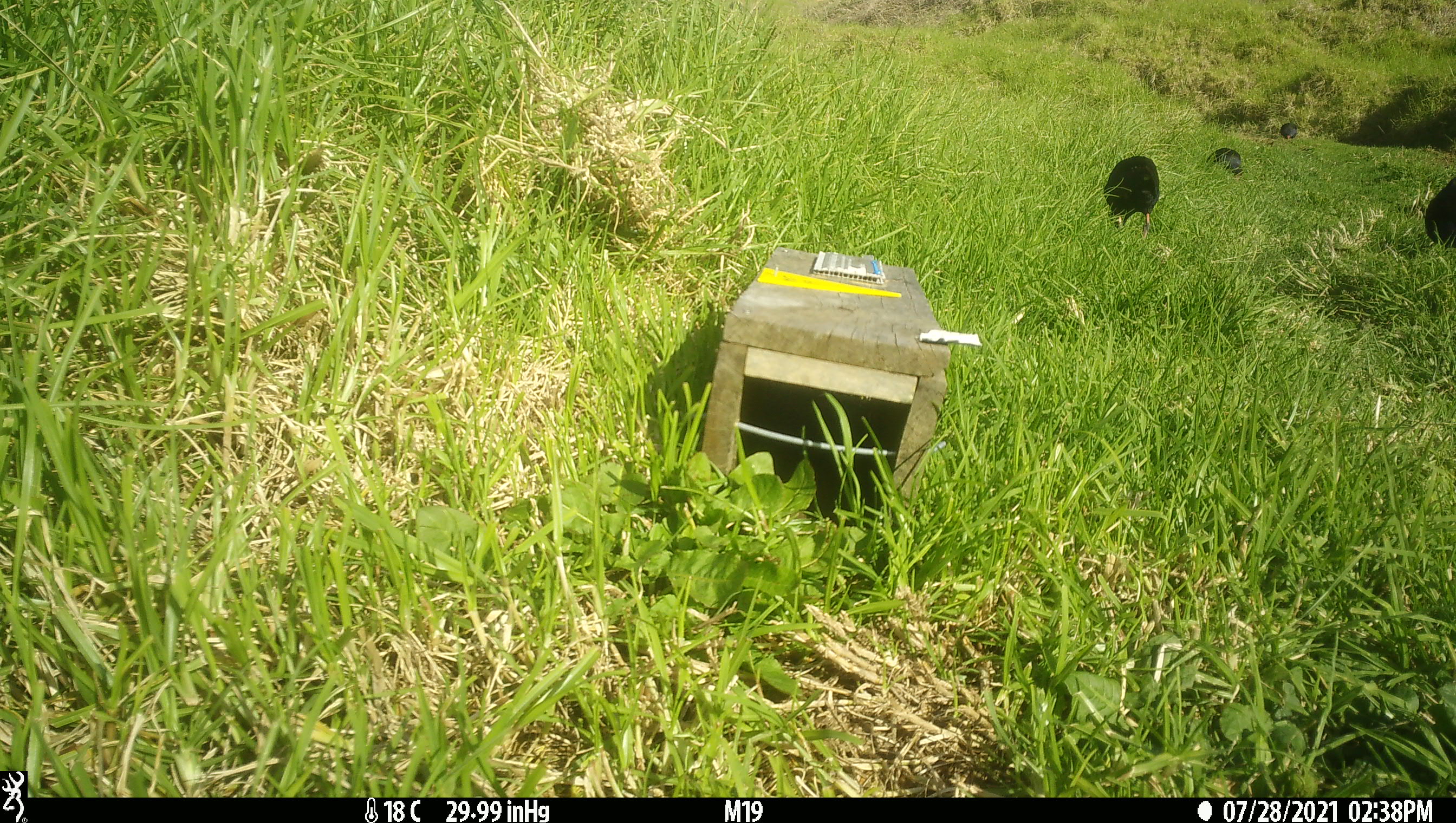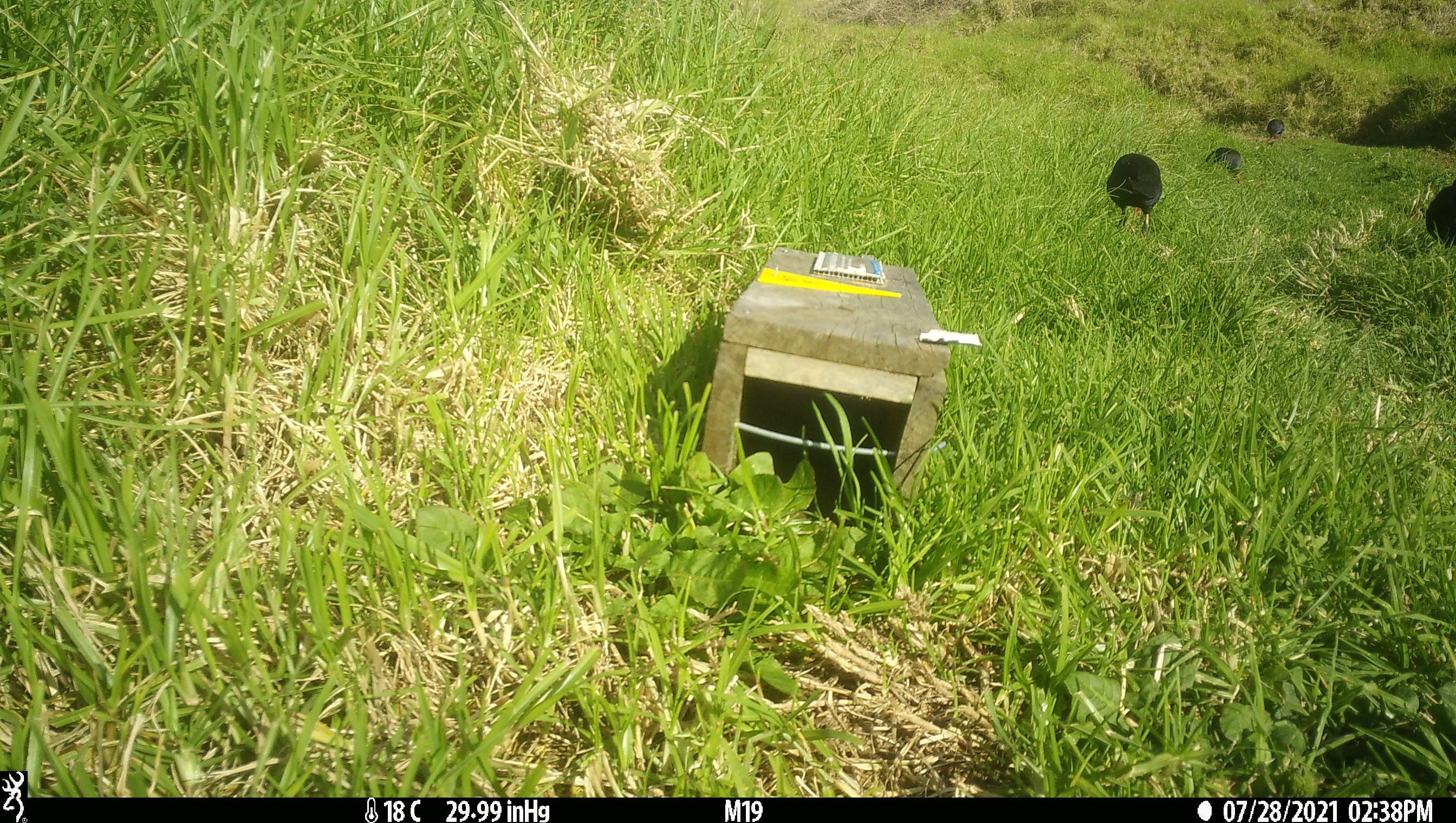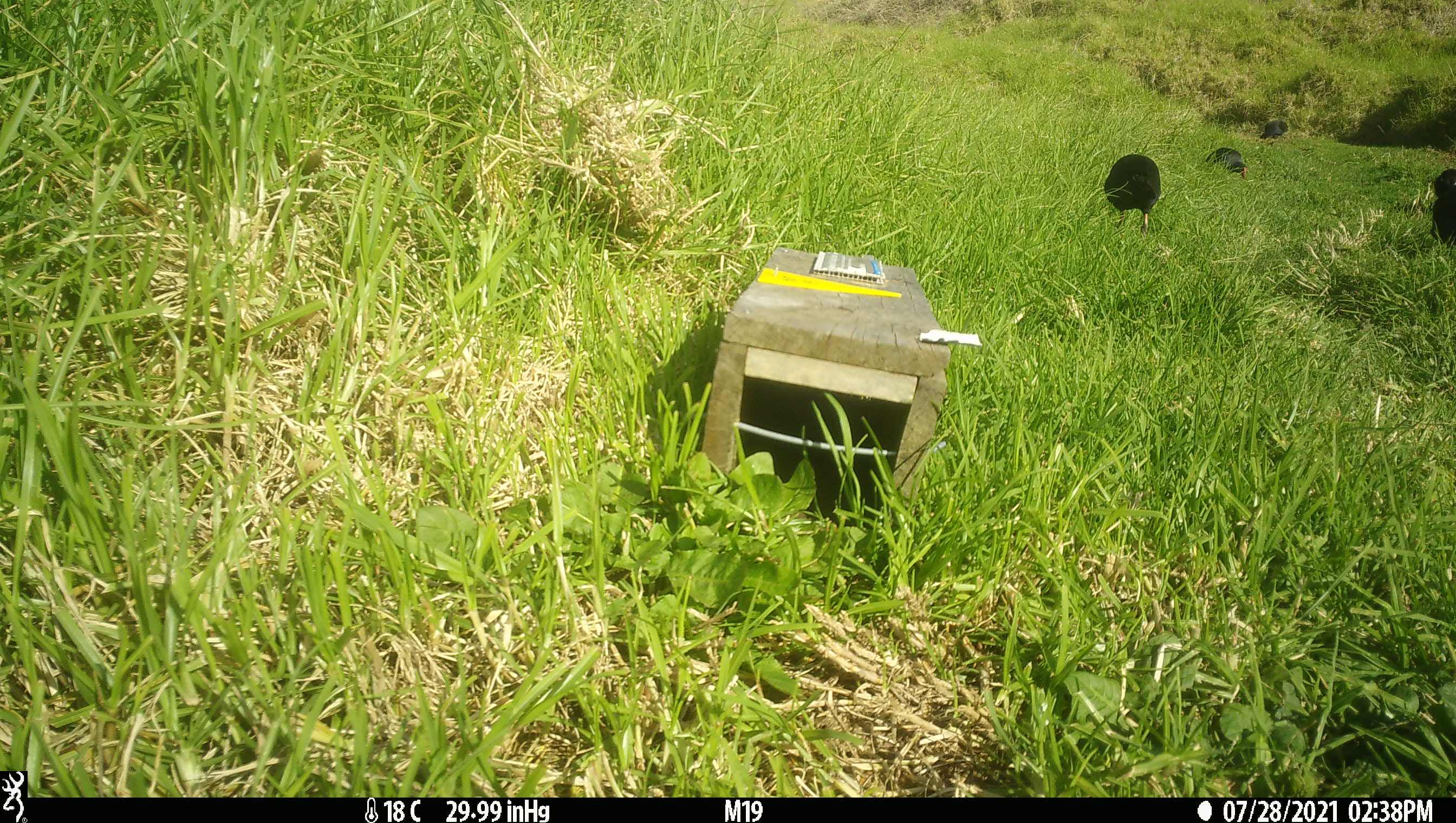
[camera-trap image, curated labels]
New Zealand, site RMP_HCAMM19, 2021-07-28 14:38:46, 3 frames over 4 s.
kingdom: Animalia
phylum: Chordata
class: Aves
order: Gruiformes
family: Rallidae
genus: Porphyrio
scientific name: Porphyrio melanotus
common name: australasian swamphen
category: pukeko